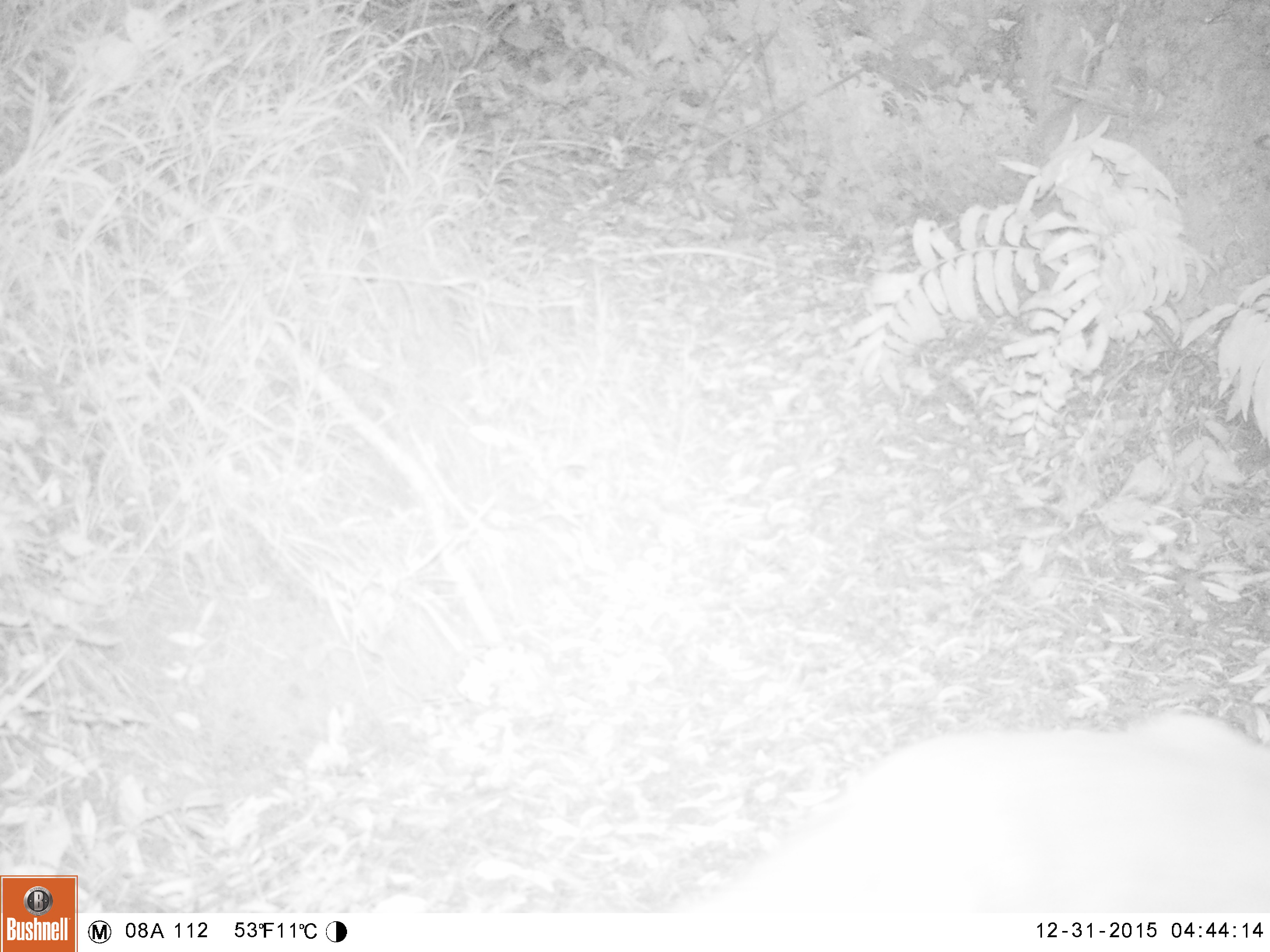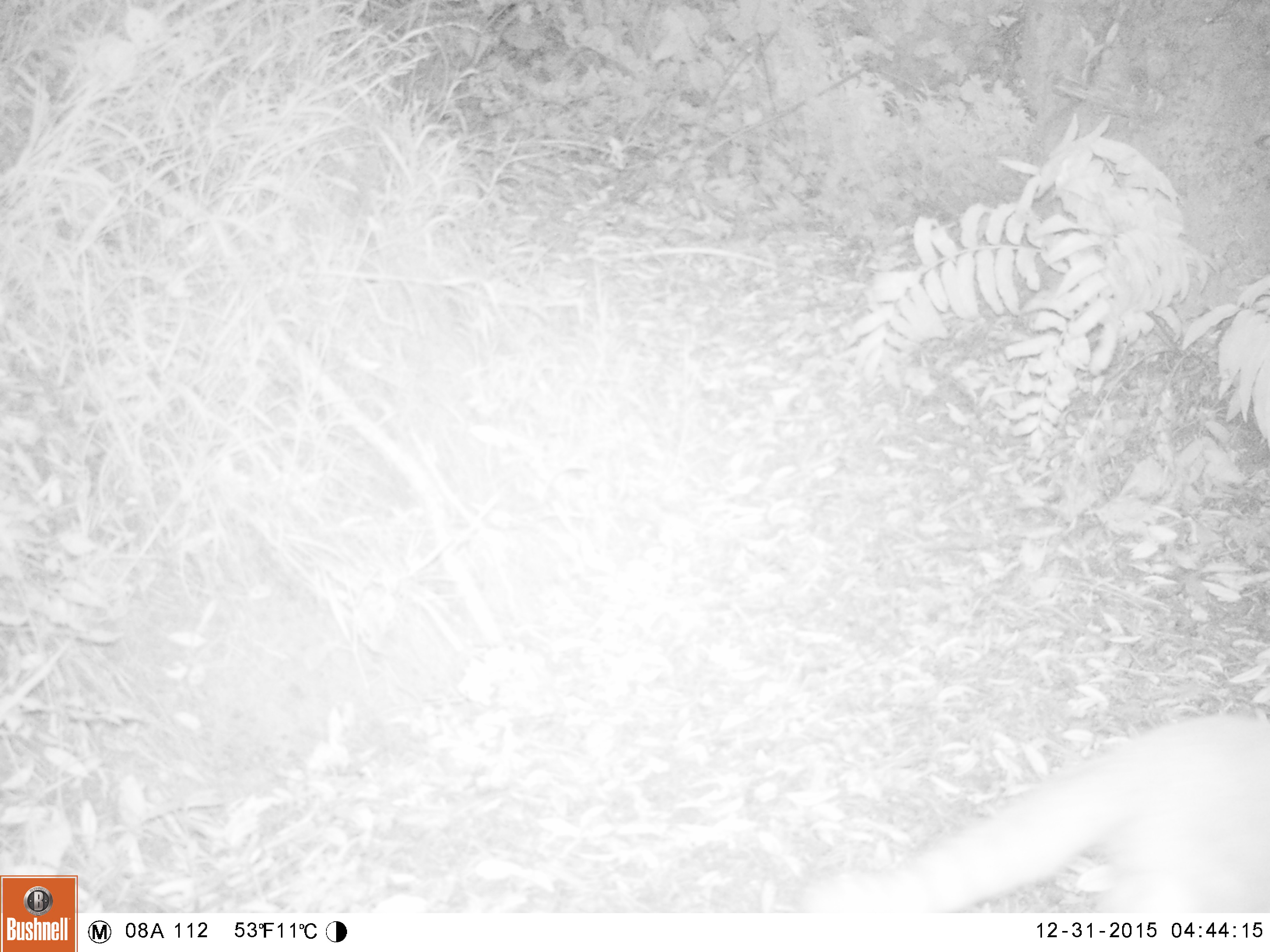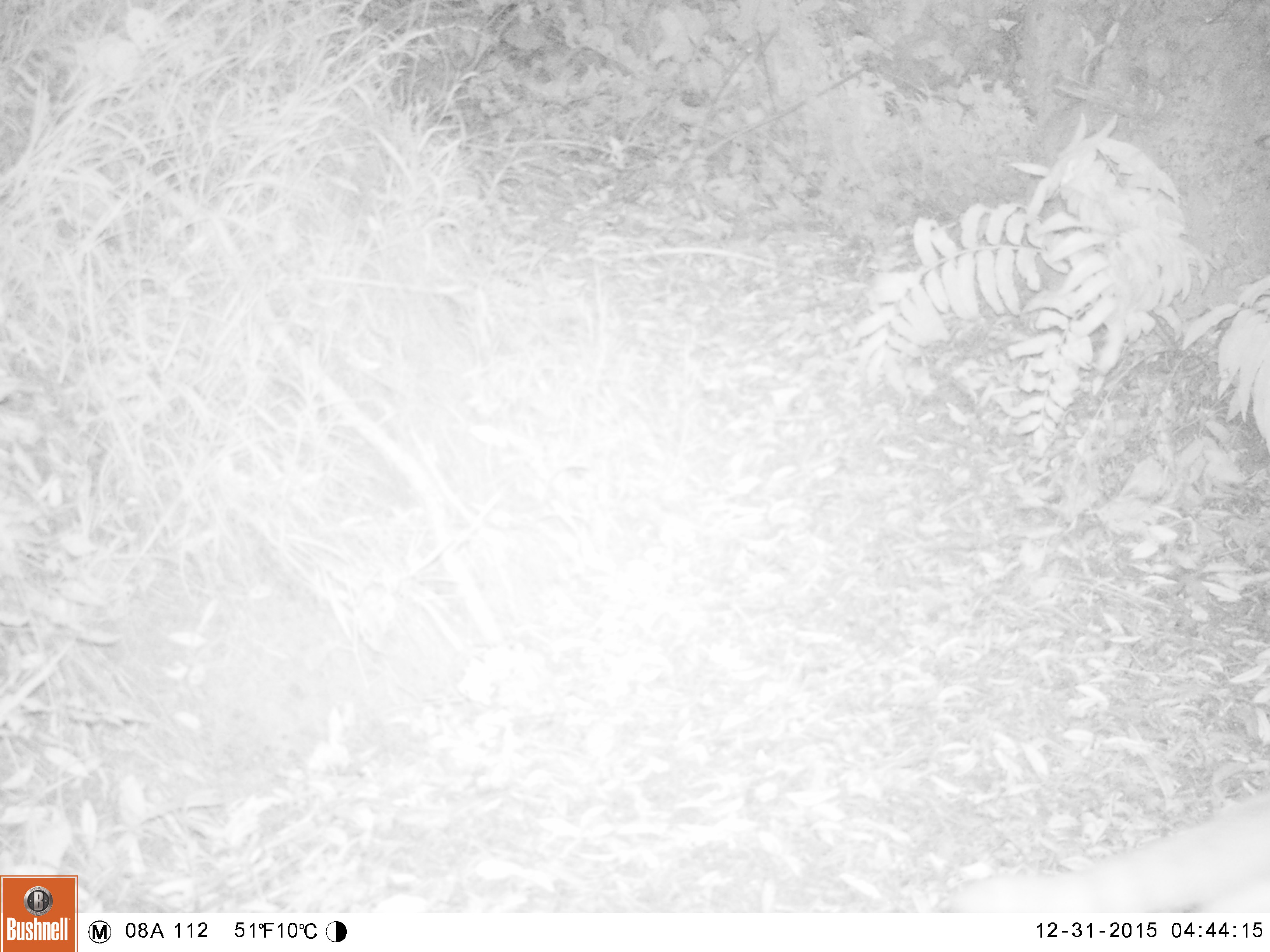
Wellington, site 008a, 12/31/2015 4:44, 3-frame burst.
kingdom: Animalia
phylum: Chordata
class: Mammalia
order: Carnivora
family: Felidae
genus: Felis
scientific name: Felis catus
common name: cat